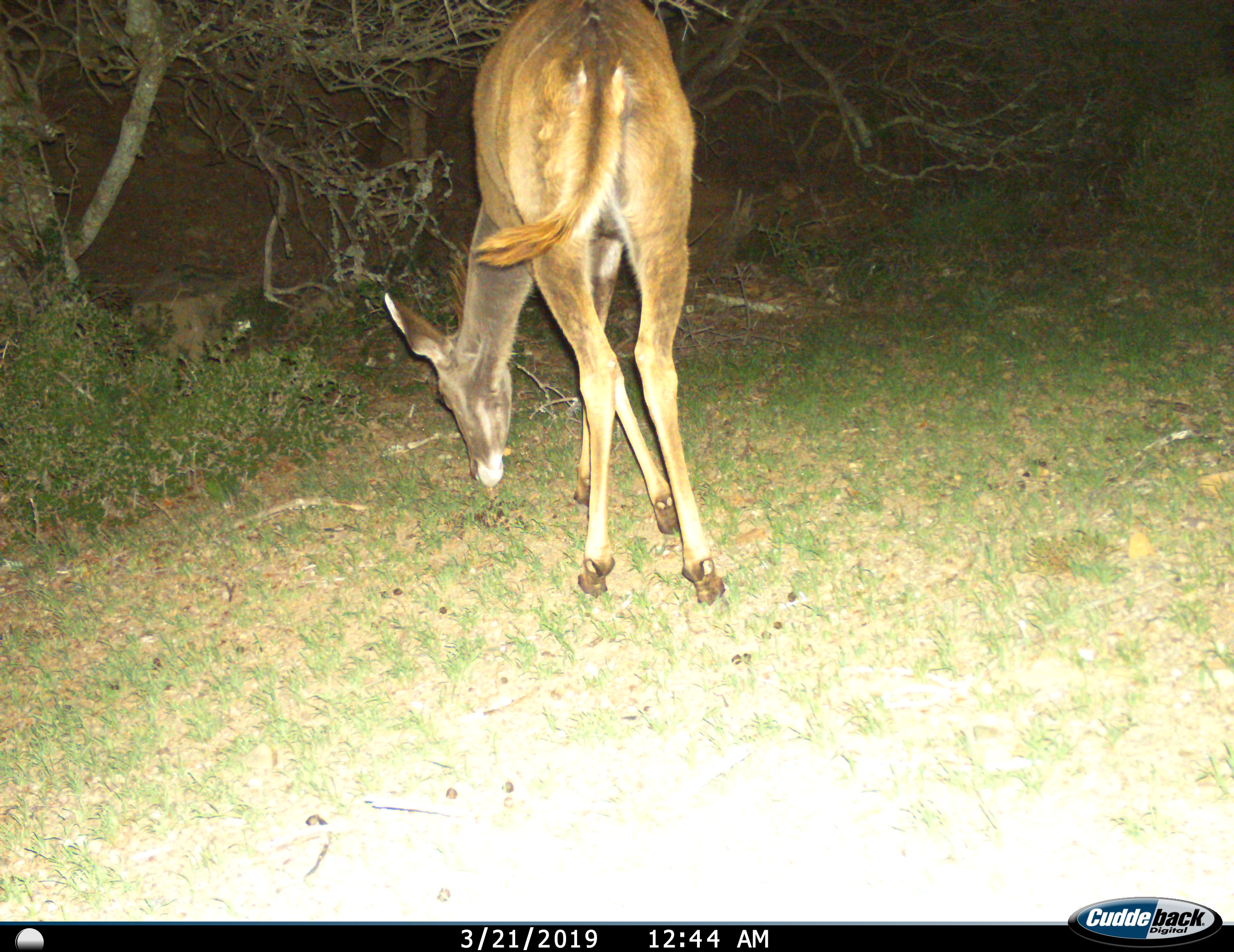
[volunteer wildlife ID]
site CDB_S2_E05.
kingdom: Animalia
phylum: Chordata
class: Mammalia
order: Artiodactyla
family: Bovidae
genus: Tragelaphus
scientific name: Tragelaphus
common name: kudu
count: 1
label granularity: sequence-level